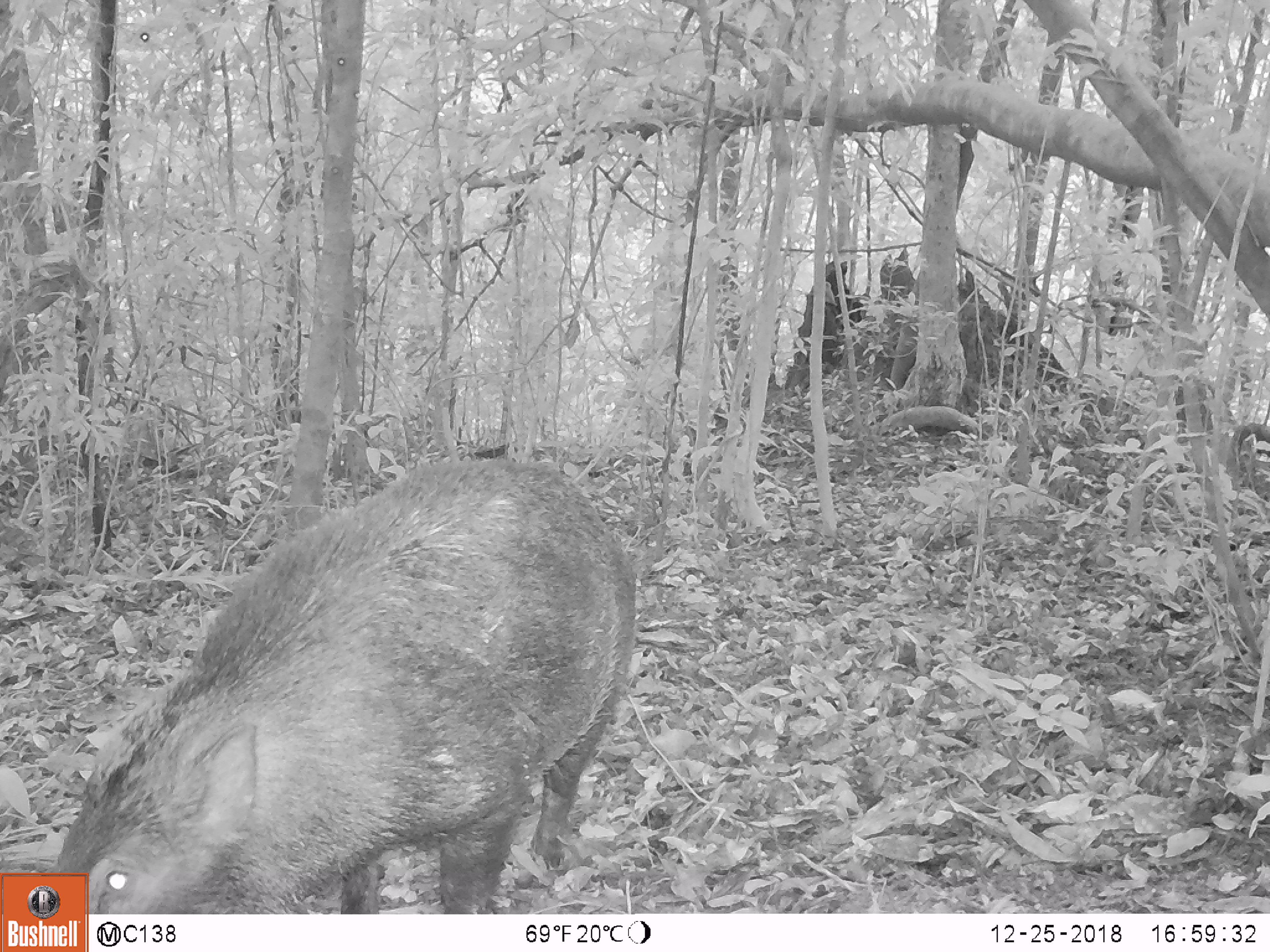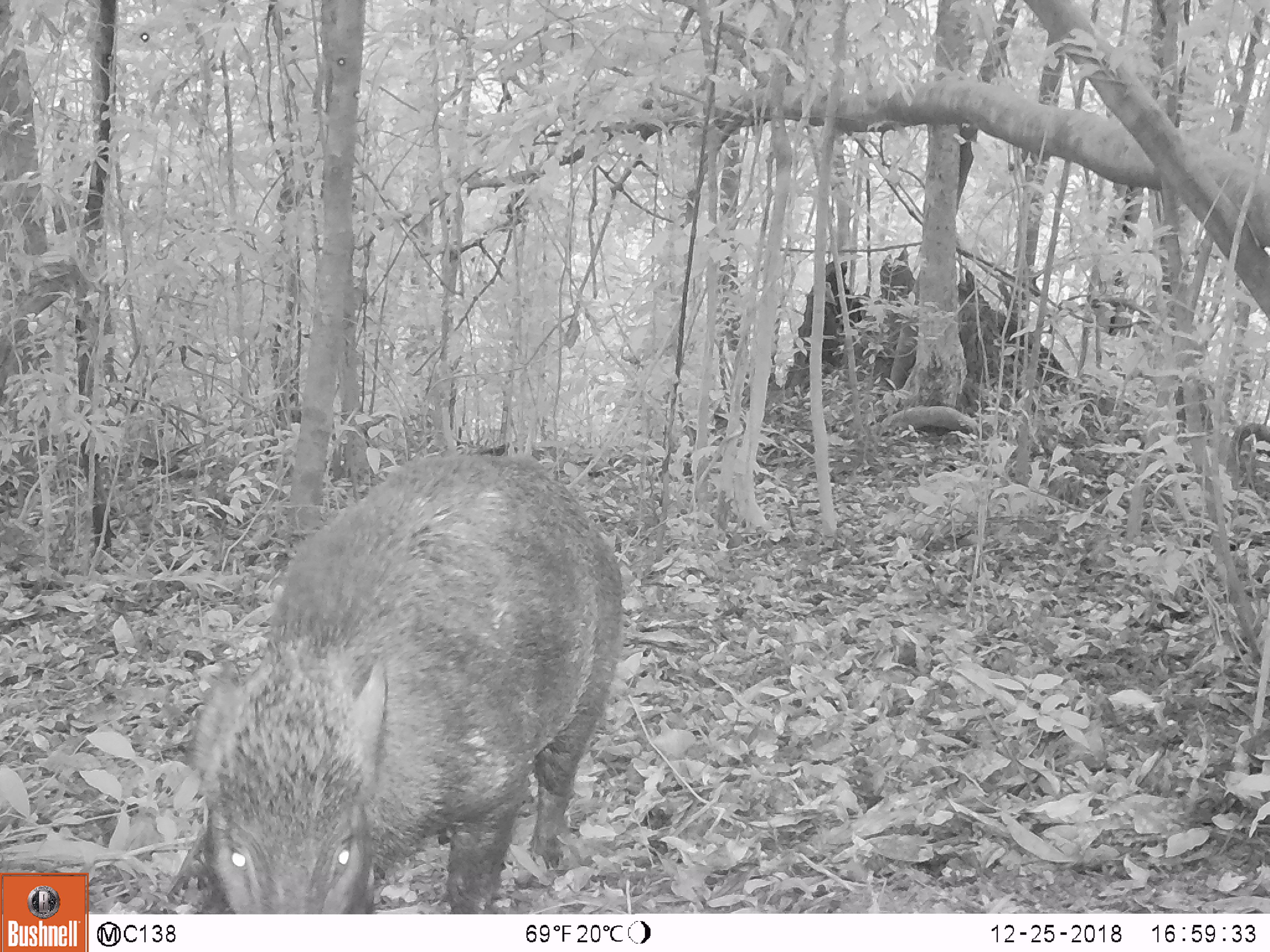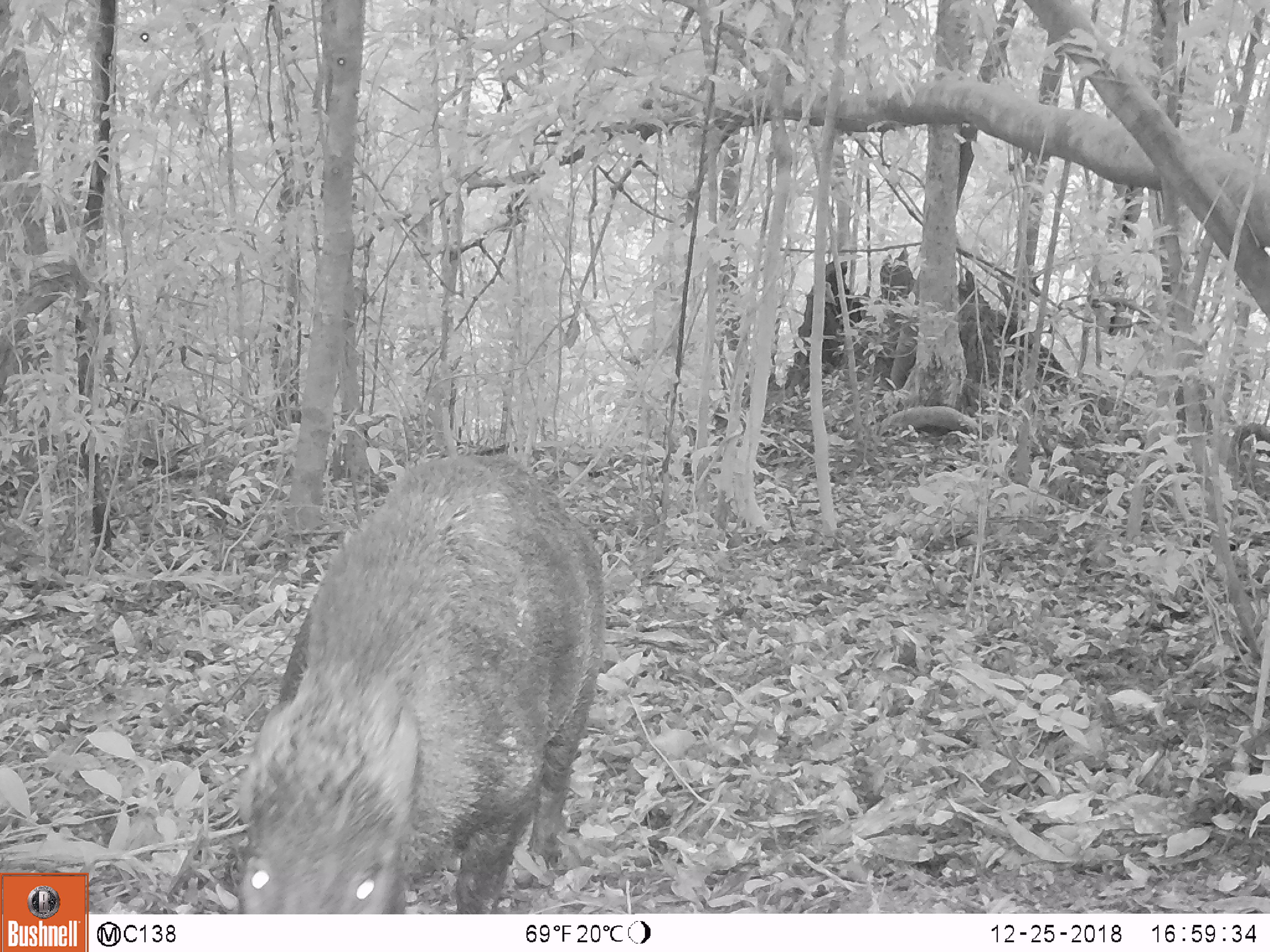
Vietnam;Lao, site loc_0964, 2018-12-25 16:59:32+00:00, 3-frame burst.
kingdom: Animalia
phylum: Chordata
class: Mammalia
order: Artiodactyla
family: Suidae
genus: Sus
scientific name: Sus scrofa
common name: eurasian wild pig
Eurasian wild pig (Sus scrofa). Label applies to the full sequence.